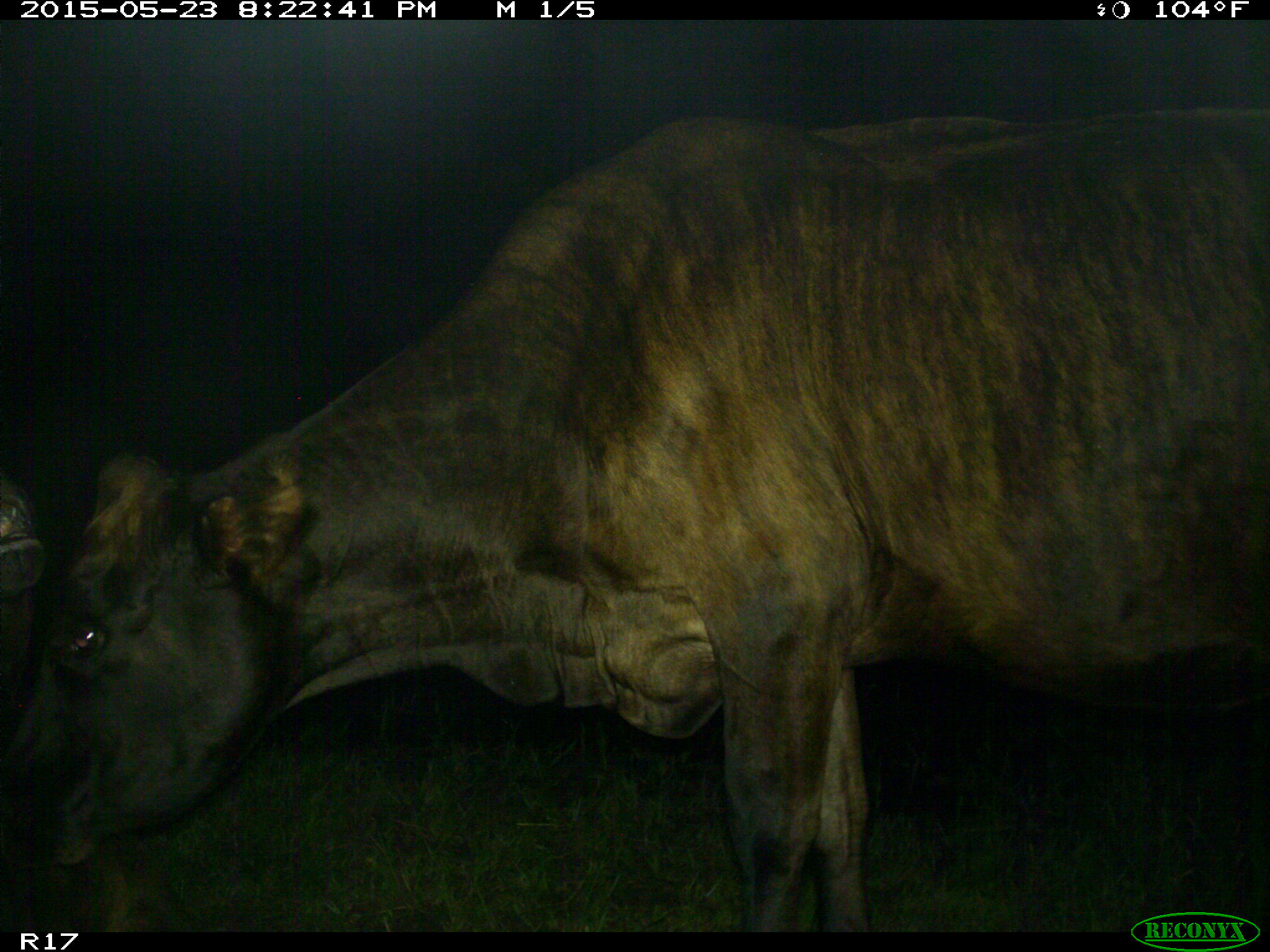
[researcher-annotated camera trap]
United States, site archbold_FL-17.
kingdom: Animalia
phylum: Chordata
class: Mammalia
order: Artiodactyla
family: Bovidae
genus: Bos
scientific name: Bos taurus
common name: domestic cow